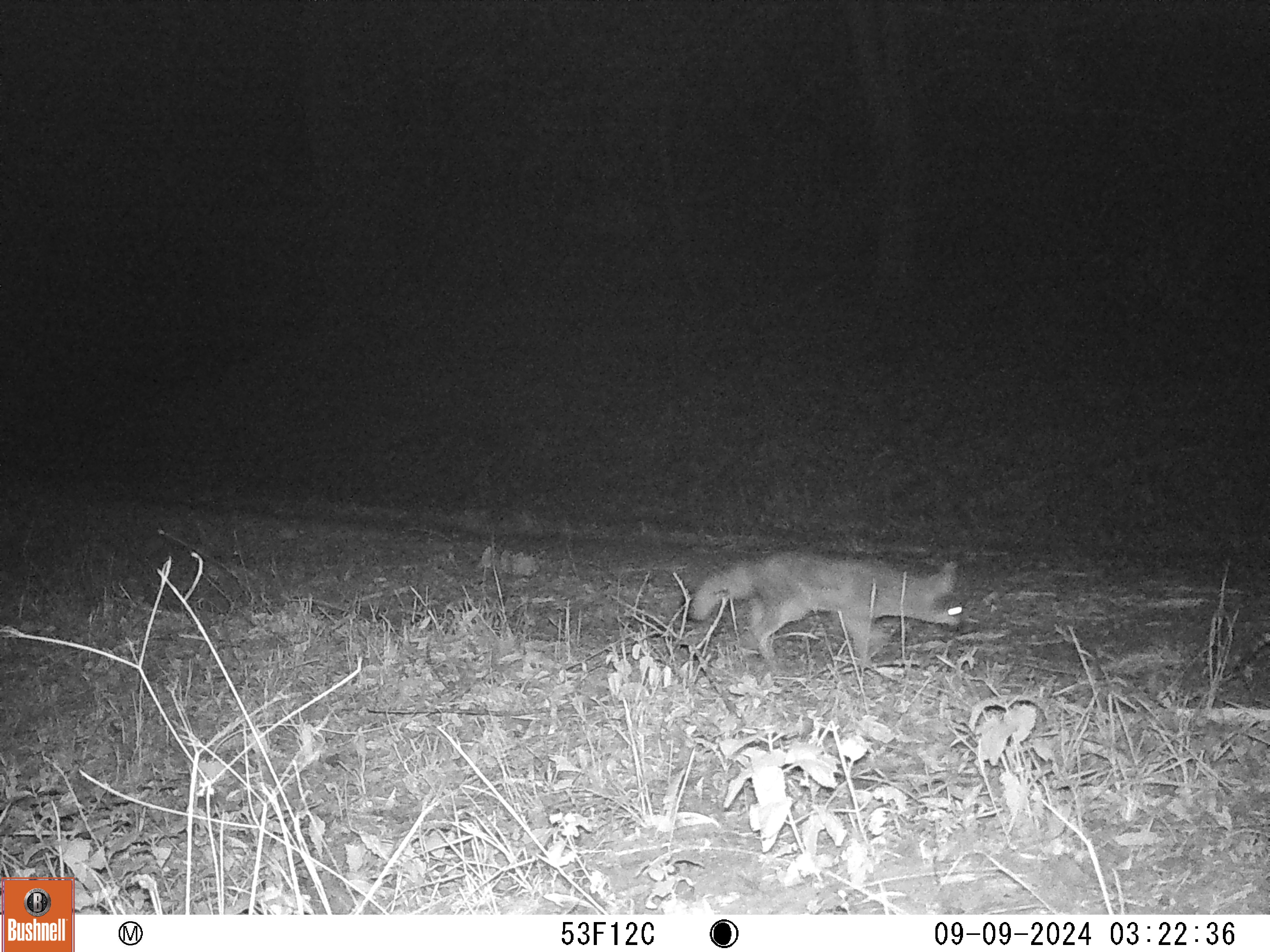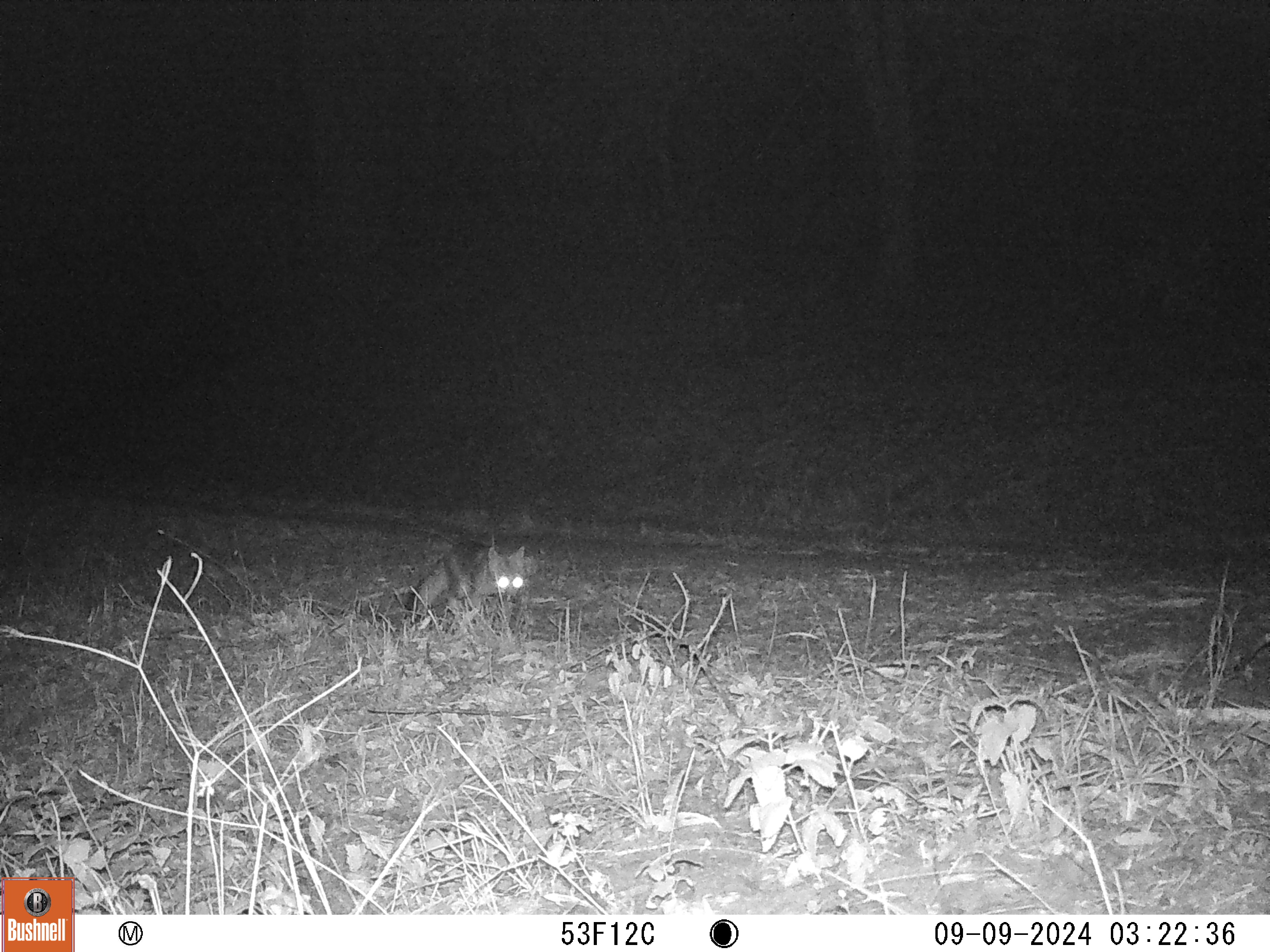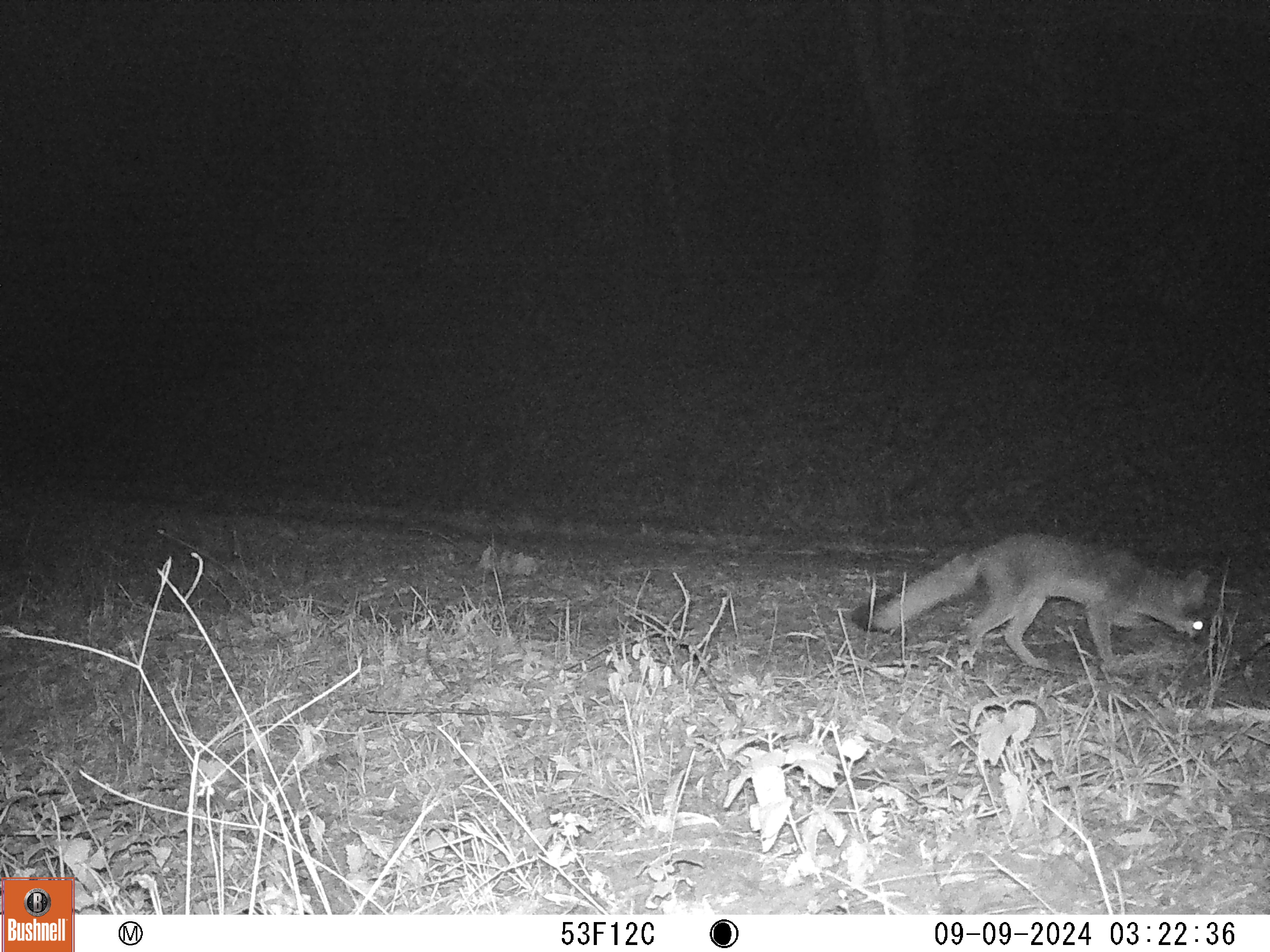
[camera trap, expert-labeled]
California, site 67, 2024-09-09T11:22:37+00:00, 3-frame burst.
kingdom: Animalia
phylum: Chordata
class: Mammalia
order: Carnivora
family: Canidae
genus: Urocyon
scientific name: Urocyon cinereoargenteus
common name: gray fox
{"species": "gray fox (Urocyon cinereoargenteus)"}